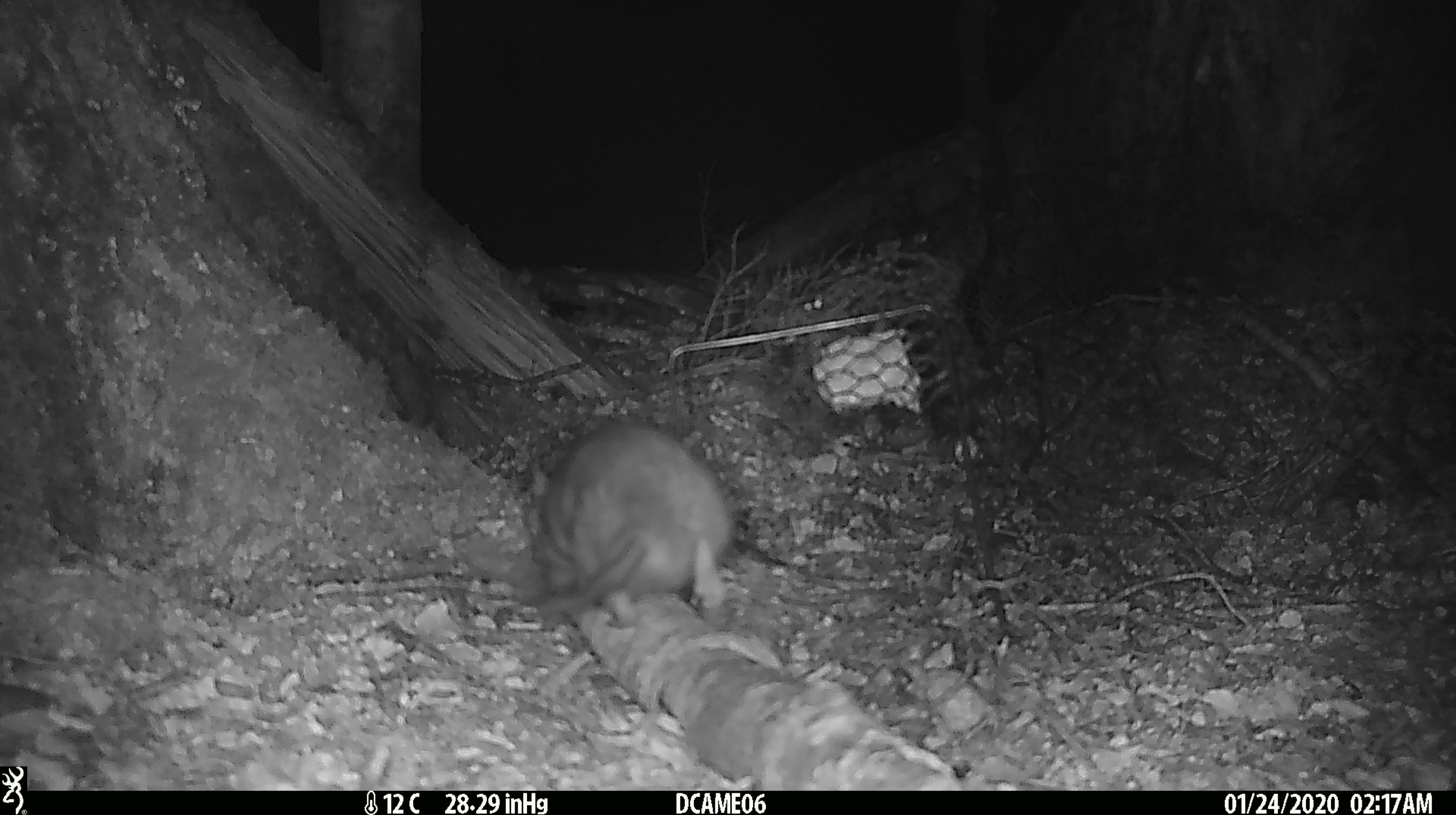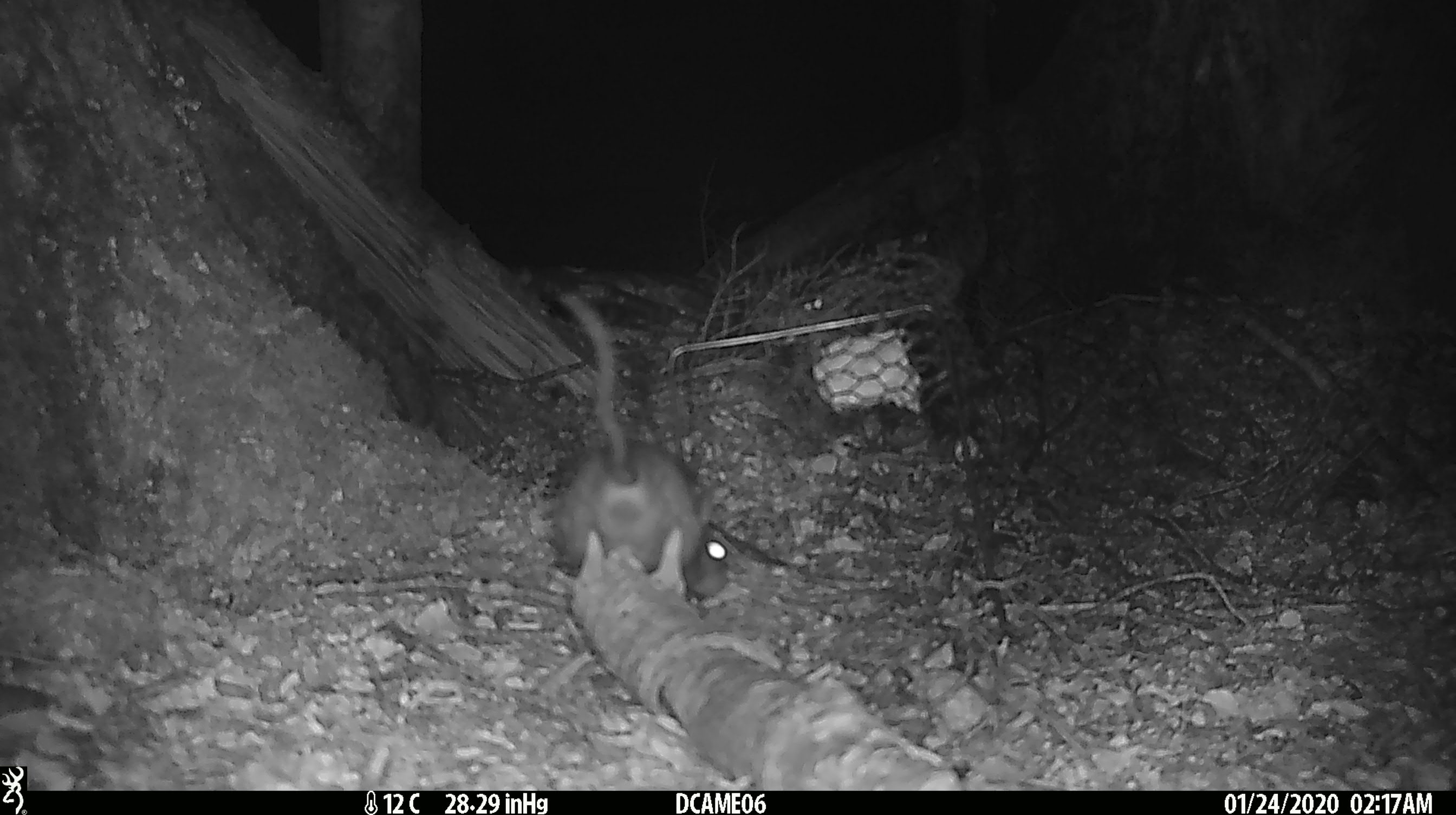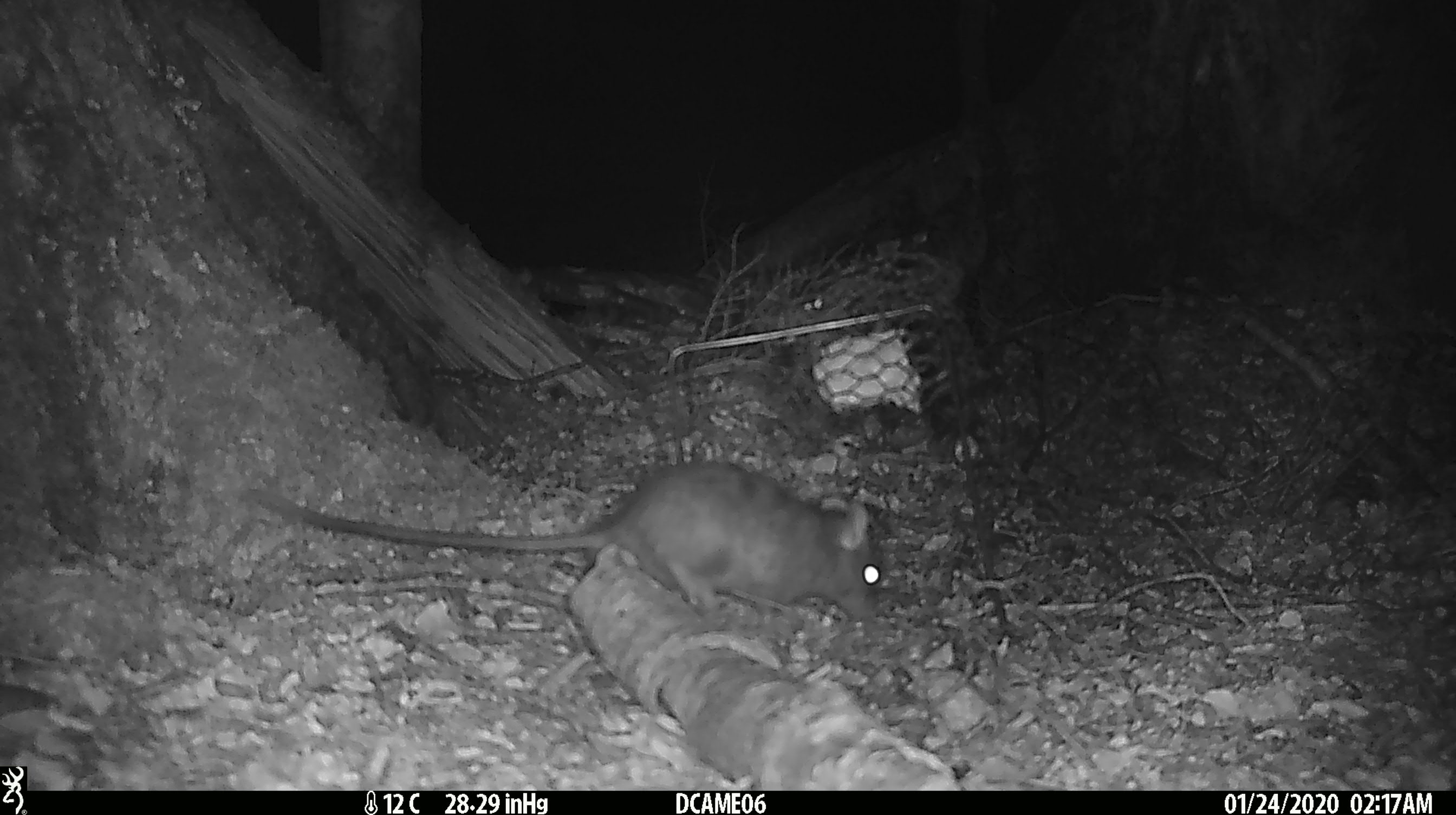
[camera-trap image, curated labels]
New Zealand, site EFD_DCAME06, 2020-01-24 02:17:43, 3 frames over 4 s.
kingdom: Animalia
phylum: Chordata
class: Mammalia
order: Rodentia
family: Muridae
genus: Rattus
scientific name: Rattus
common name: rat